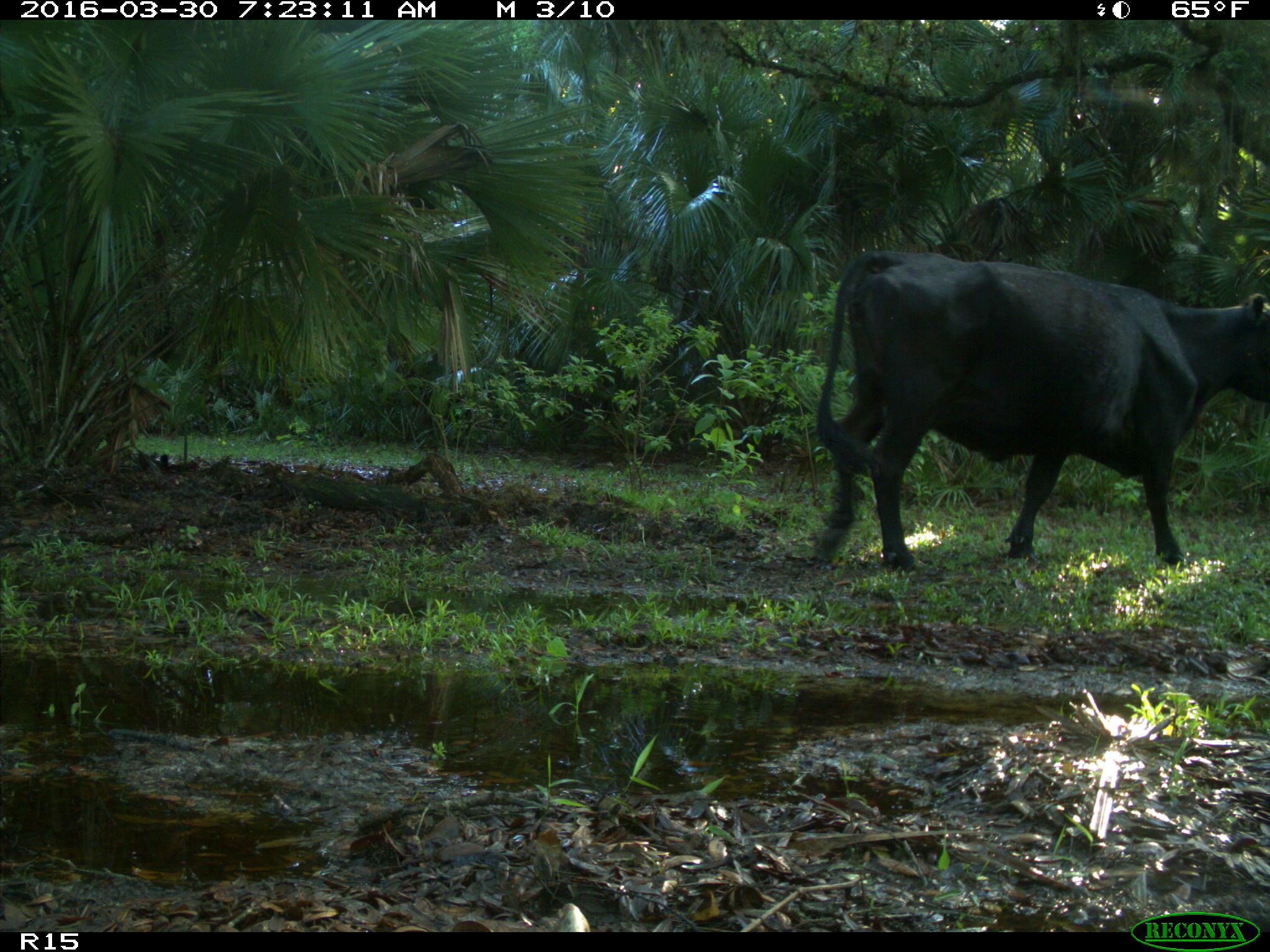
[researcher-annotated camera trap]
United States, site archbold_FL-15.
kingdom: Animalia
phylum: Chordata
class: Mammalia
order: Artiodactyla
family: Bovidae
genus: Bos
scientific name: Bos taurus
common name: domestic cow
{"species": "Bos taurus (domestic cow)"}